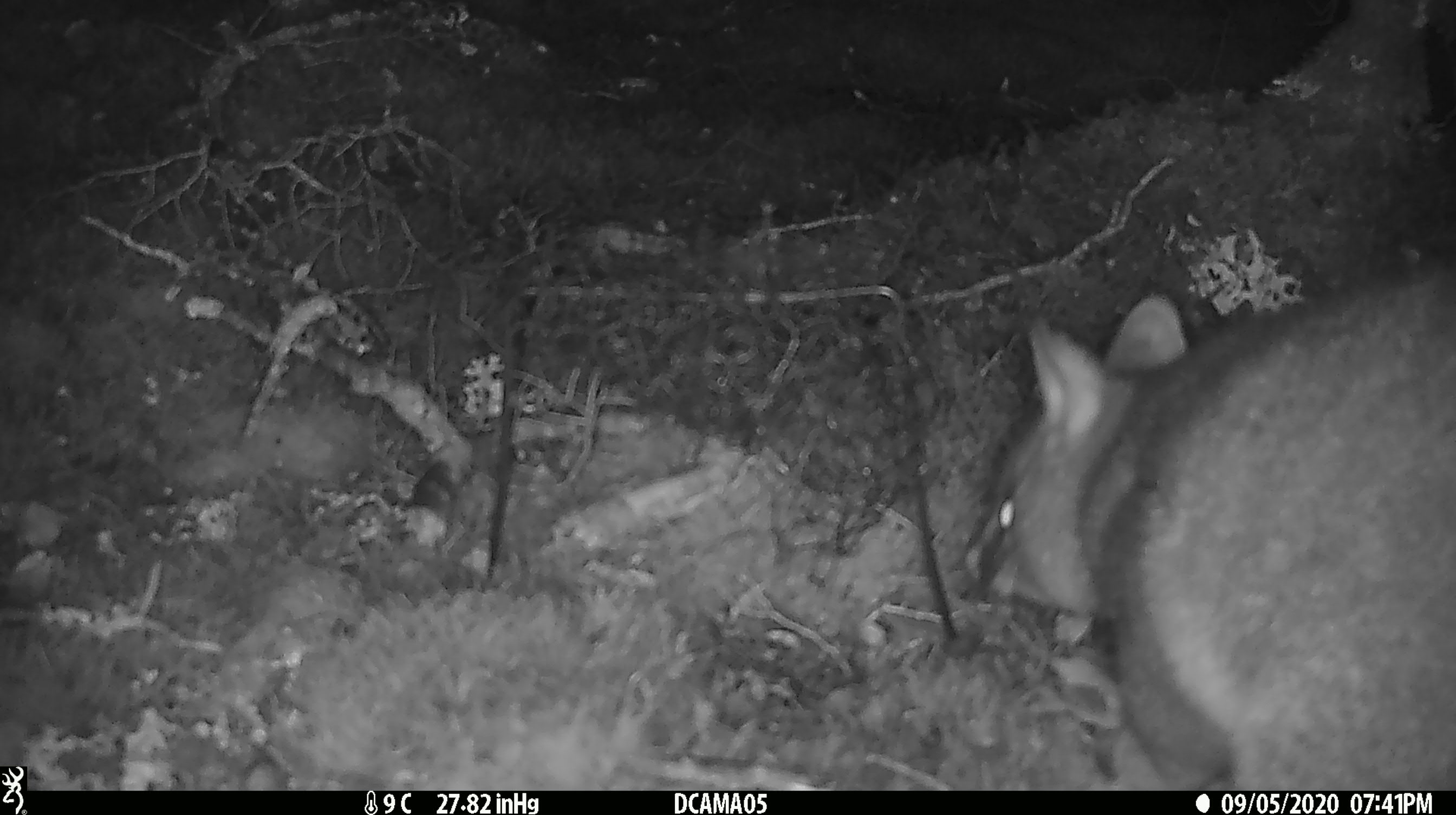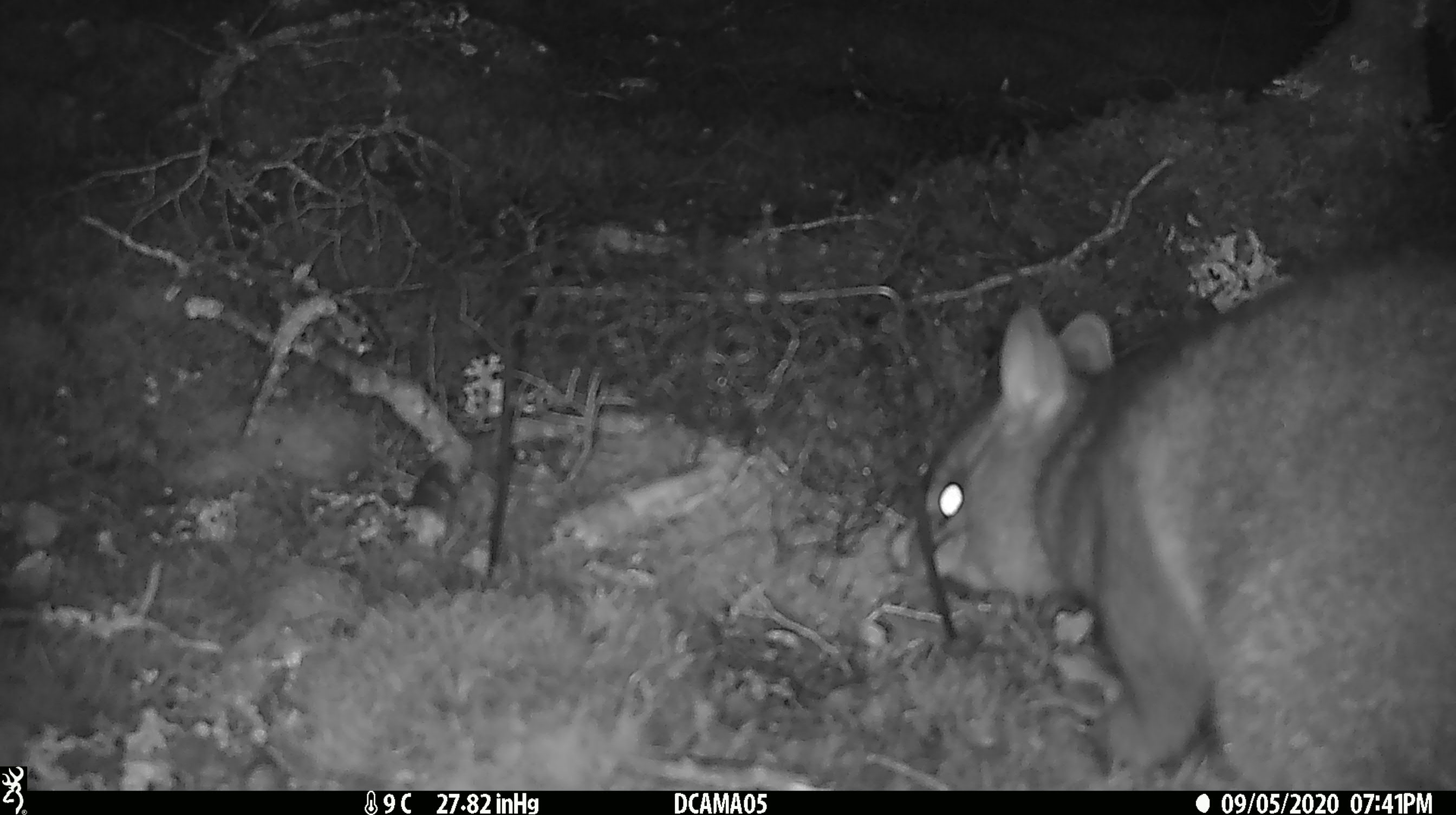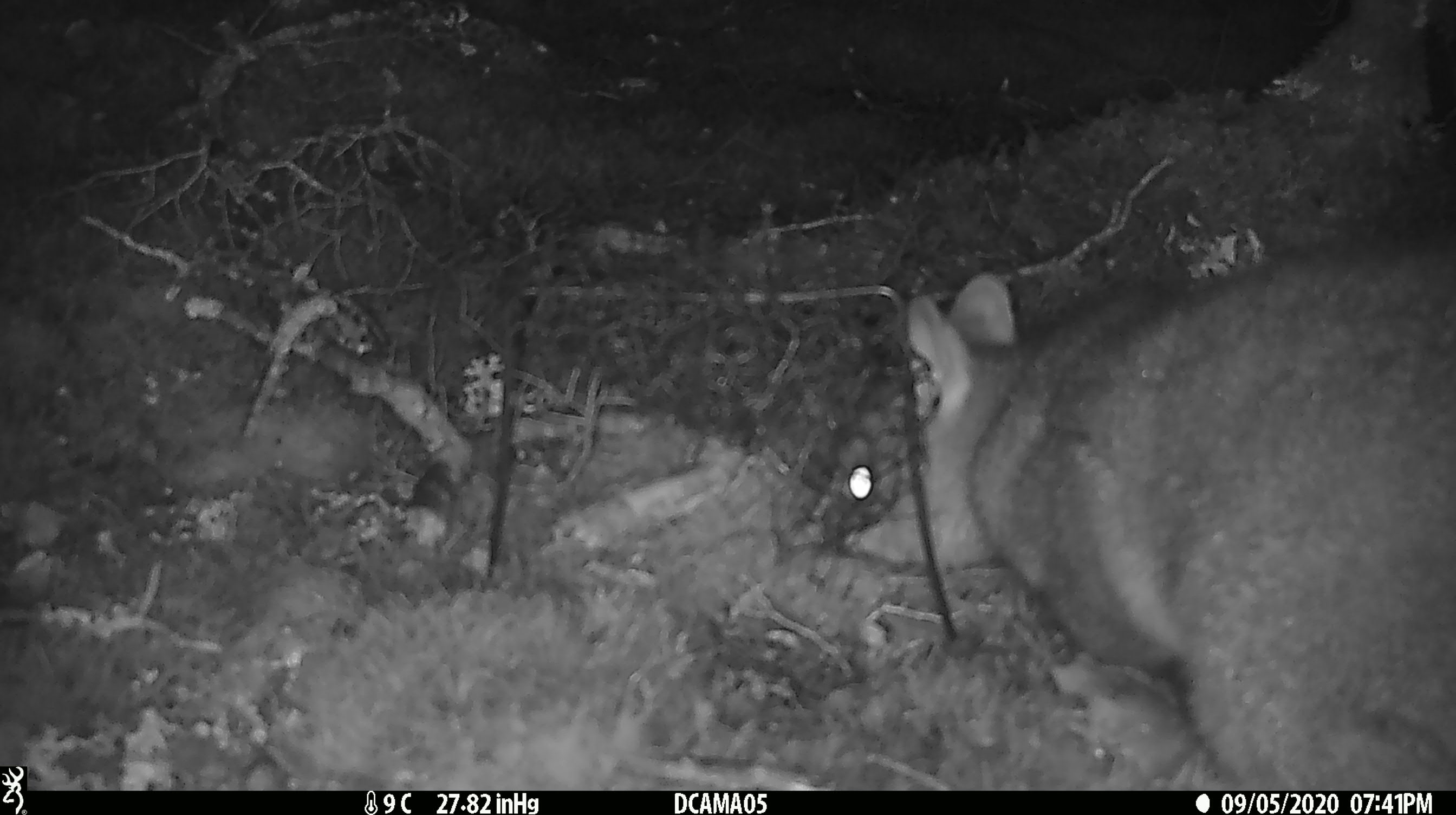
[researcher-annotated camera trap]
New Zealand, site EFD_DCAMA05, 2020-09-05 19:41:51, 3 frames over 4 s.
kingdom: Animalia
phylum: Chordata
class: Mammalia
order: Diprotodontia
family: Phalangeridae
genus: Trichosurus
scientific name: Trichosurus vulpecula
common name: common brushtail possum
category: possum